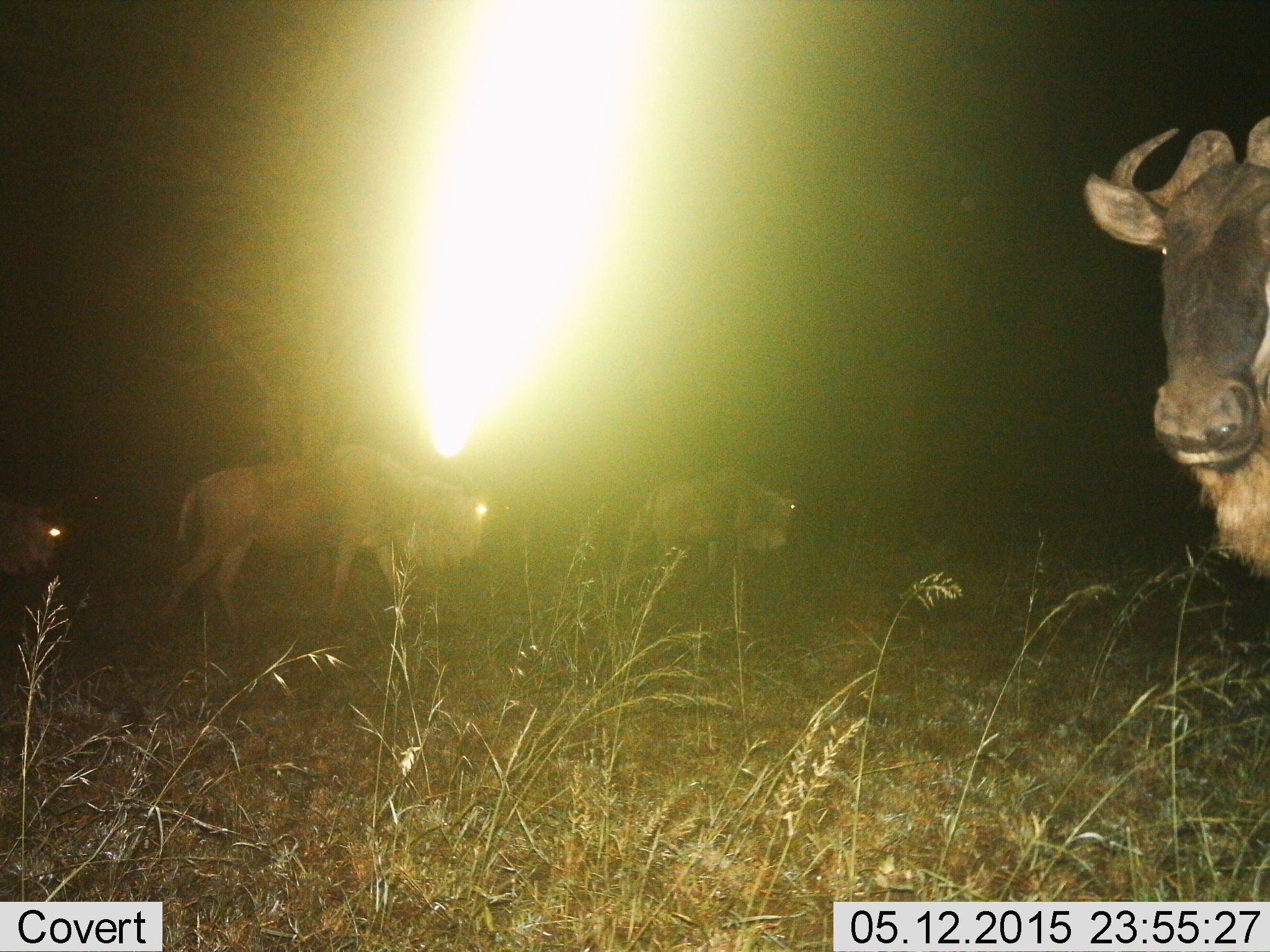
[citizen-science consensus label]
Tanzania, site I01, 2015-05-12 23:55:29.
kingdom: Animalia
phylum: Chordata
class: Mammalia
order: Artiodactyla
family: Bovidae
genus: Connochaetes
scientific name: Connochaetes taurinus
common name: blue wildebeest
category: wildebeest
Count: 4.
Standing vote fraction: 70%.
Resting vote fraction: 0%.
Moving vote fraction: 90%.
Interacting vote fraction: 0%.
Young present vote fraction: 0%.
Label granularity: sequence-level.